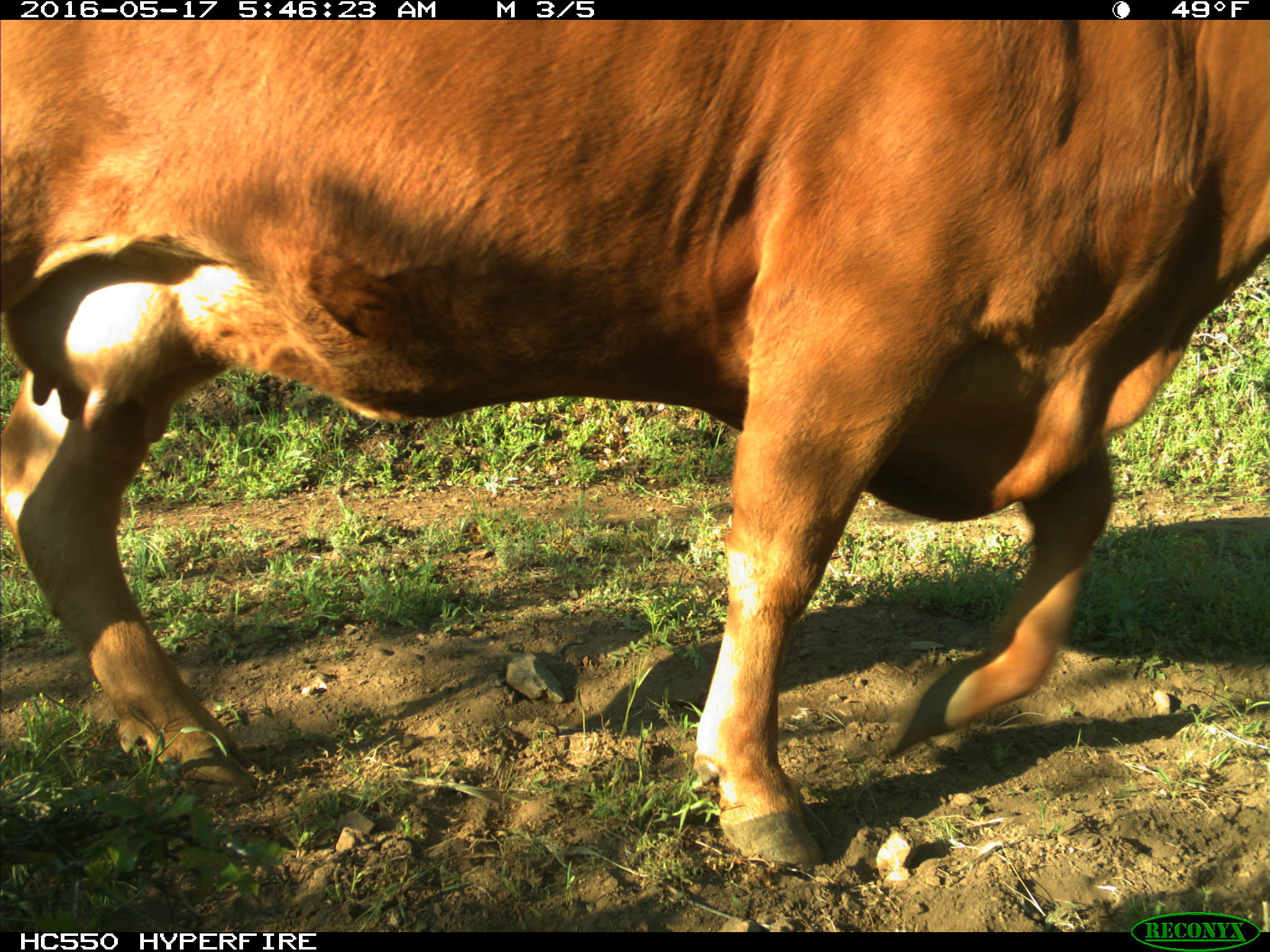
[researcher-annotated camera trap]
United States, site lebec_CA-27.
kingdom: Animalia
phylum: Chordata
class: Mammalia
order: Artiodactyla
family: Bovidae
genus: Bos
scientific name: Bos taurus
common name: domestic cow